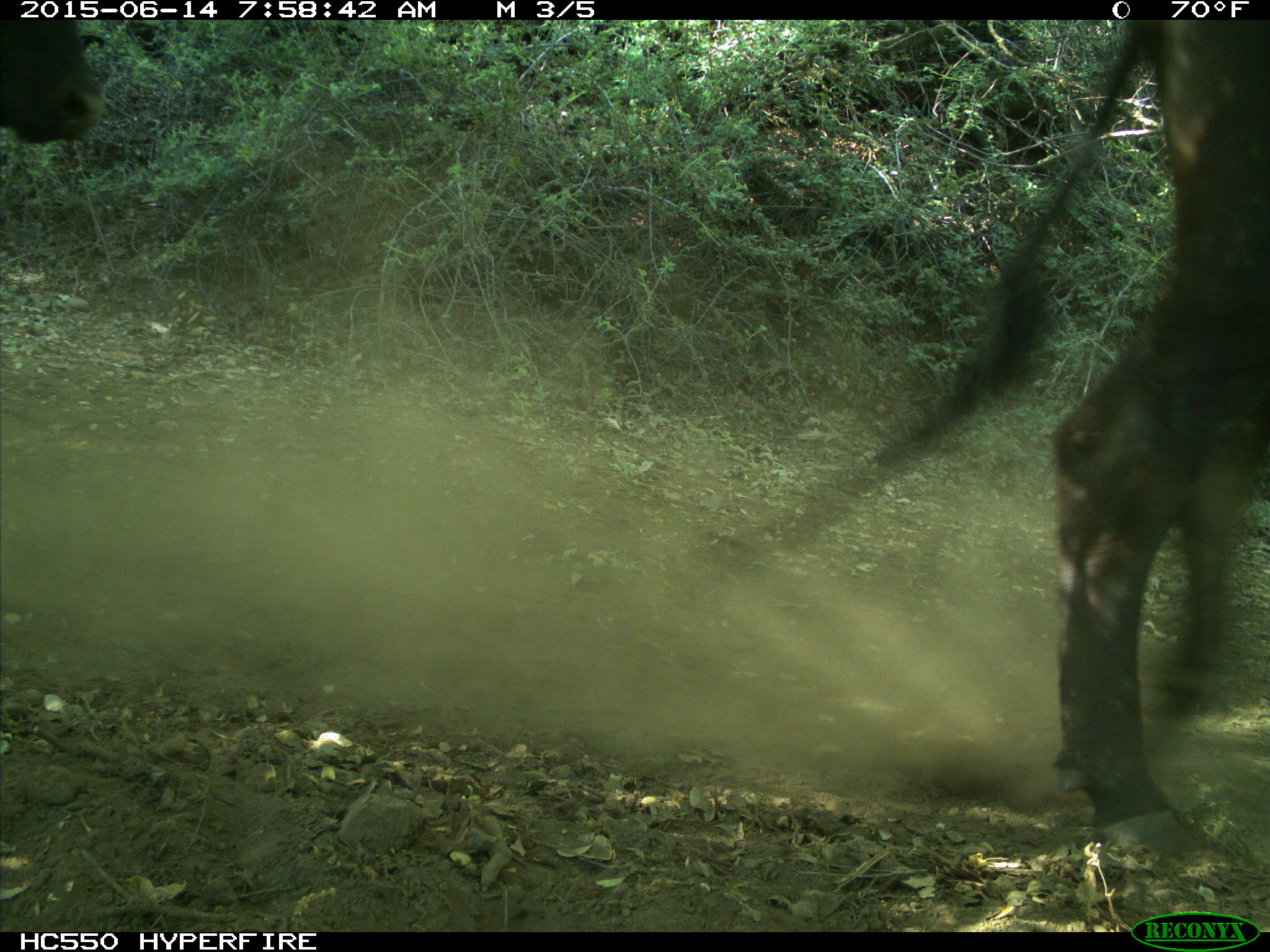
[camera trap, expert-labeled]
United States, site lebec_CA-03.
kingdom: Animalia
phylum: Chordata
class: Mammalia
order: Artiodactyla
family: Bovidae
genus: Bos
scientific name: Bos taurus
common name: domestic cow